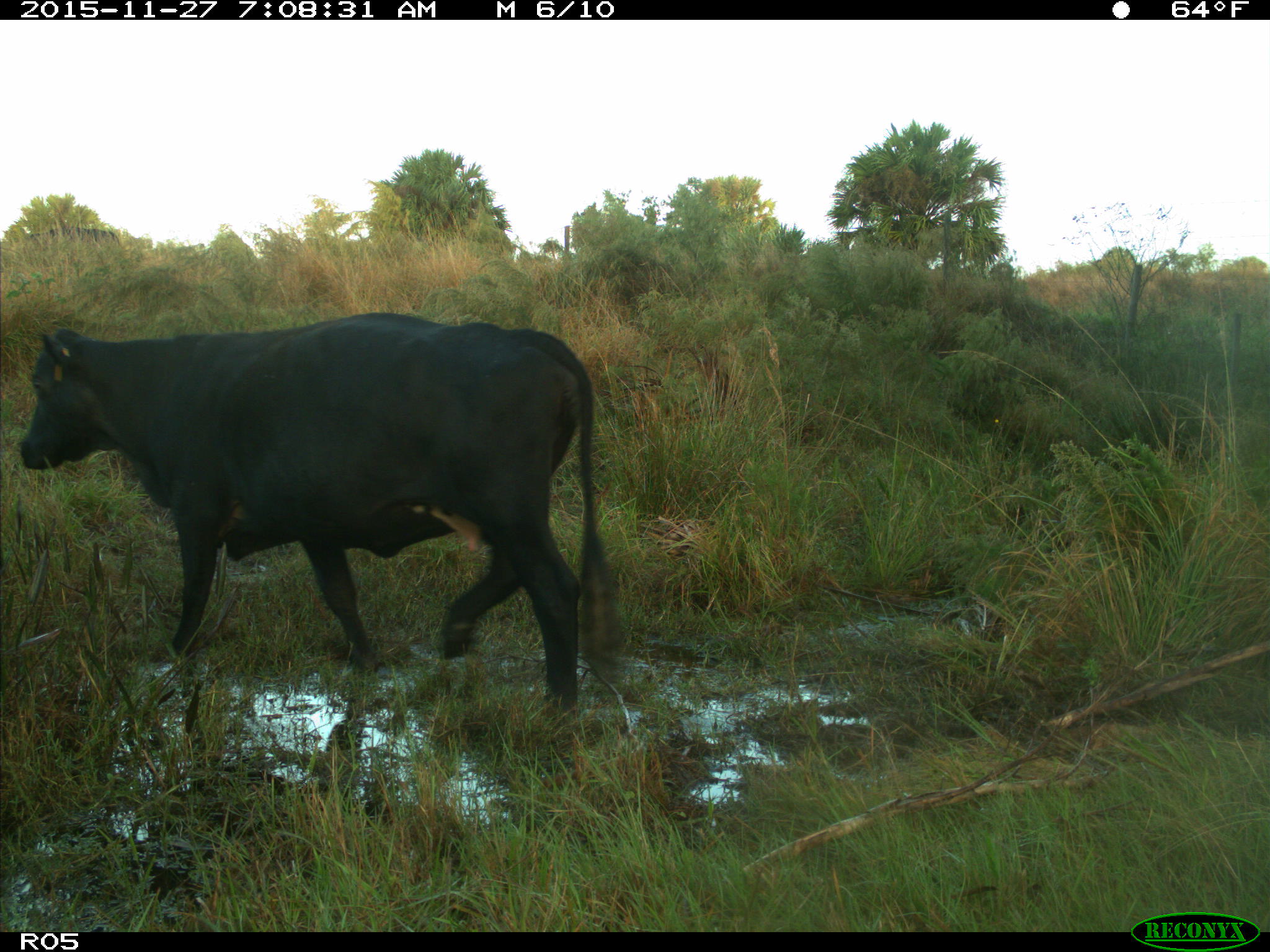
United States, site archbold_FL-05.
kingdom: Animalia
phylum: Chordata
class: Mammalia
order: Artiodactyla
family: Bovidae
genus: Bos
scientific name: Bos taurus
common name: domestic cow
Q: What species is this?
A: Bos taurus (domestic cow).